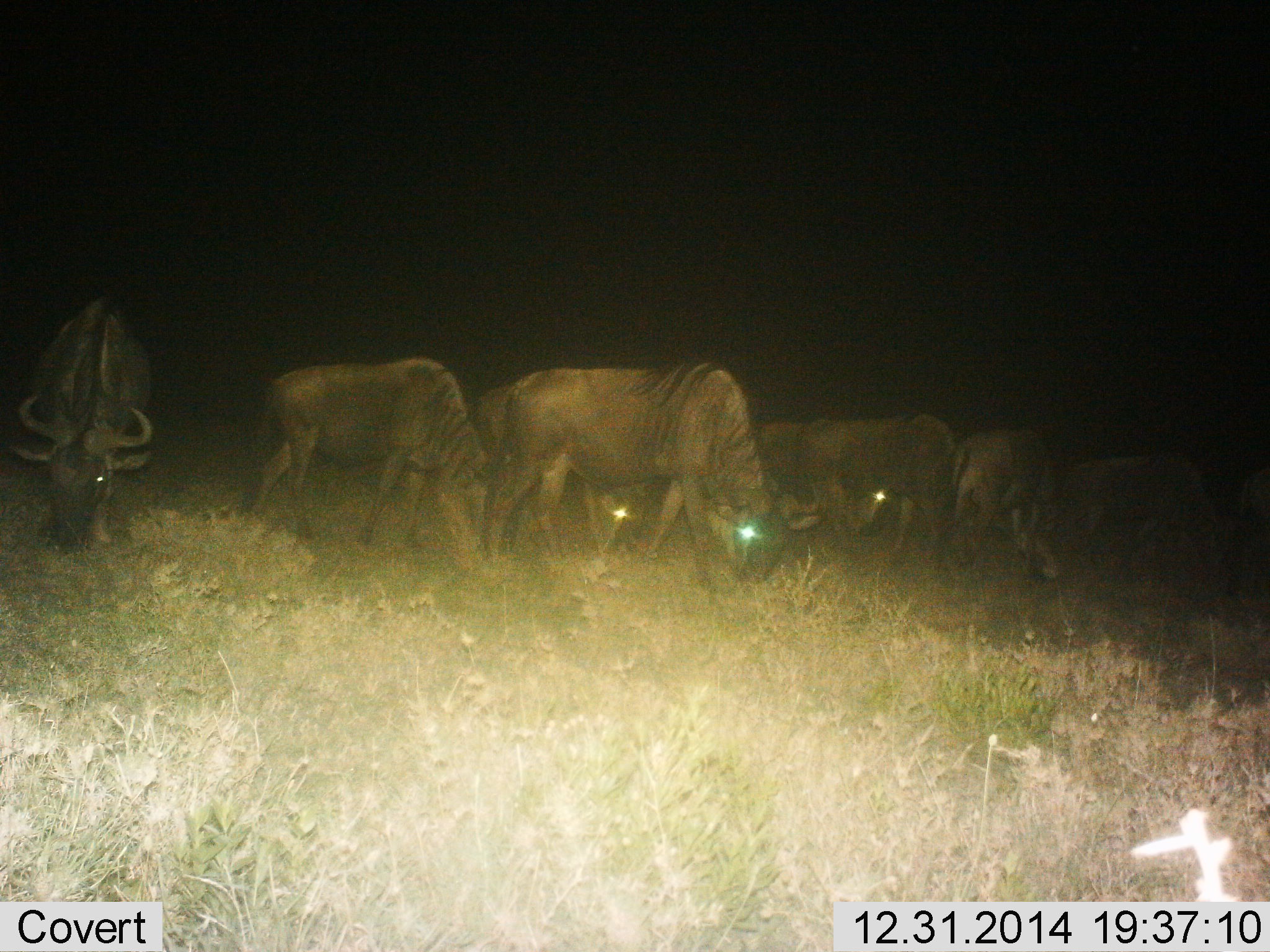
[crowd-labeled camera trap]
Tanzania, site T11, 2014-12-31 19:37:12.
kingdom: Animalia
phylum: Chordata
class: Mammalia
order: Artiodactyla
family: Bovidae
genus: Connochaetes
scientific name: Connochaetes taurinus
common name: blue wildebeest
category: wildebeest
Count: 8.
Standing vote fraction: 20%.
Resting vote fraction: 10%.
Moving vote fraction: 0%.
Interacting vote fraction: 0%.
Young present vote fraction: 0%.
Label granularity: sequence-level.